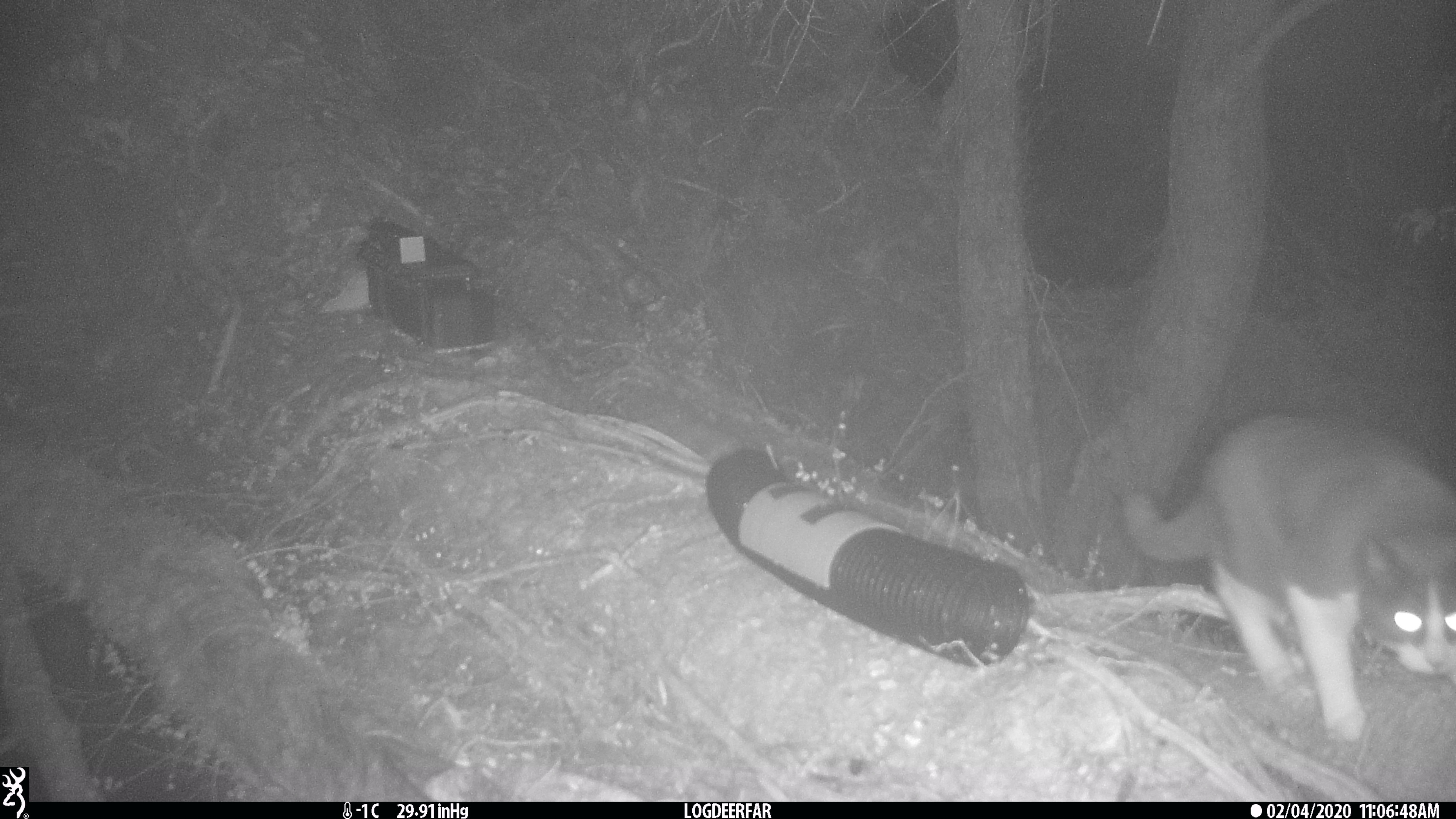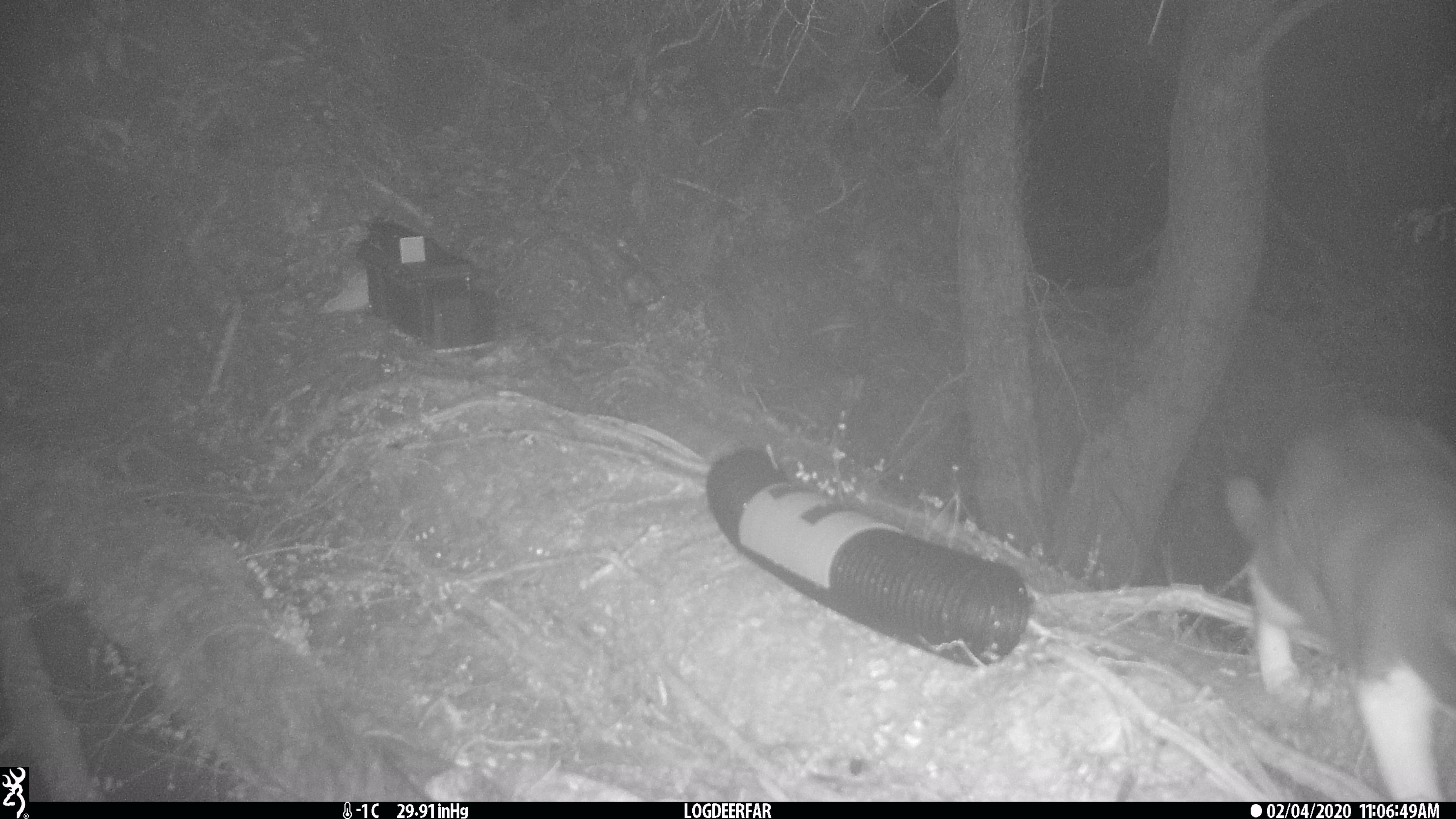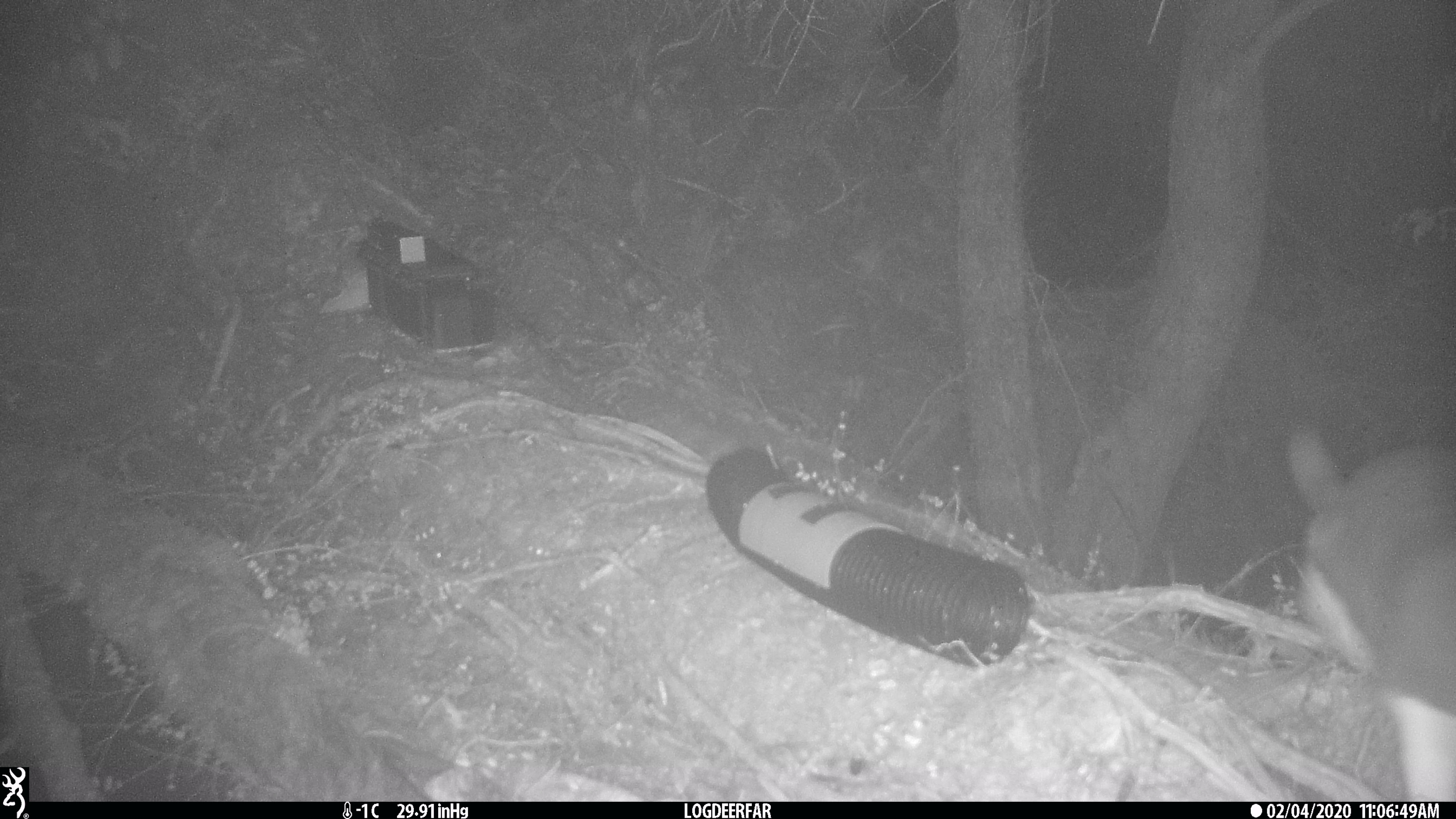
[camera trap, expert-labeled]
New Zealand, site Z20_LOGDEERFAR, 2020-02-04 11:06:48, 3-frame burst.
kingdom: Animalia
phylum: Chordata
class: Mammalia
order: Carnivora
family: Felidae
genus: Felis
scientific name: Felis catus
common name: domestic cat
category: cat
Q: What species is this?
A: Cat (domestic cat) (Felis catus).